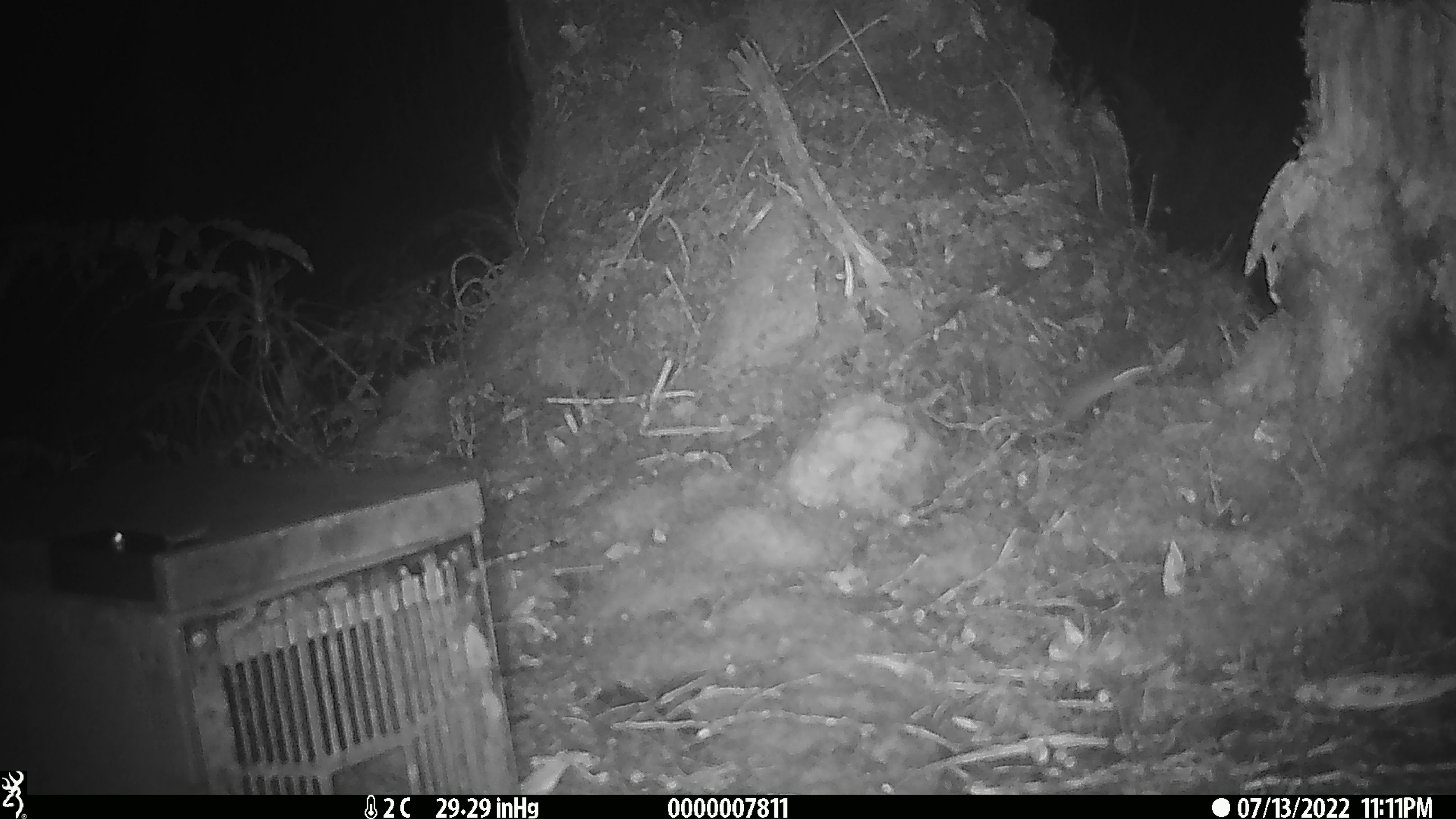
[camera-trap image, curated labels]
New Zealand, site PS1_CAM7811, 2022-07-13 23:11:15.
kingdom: Animalia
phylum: Chordata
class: Mammalia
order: Rodentia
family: Muridae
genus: Mus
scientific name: Mus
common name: mouse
Mouse (Mus).